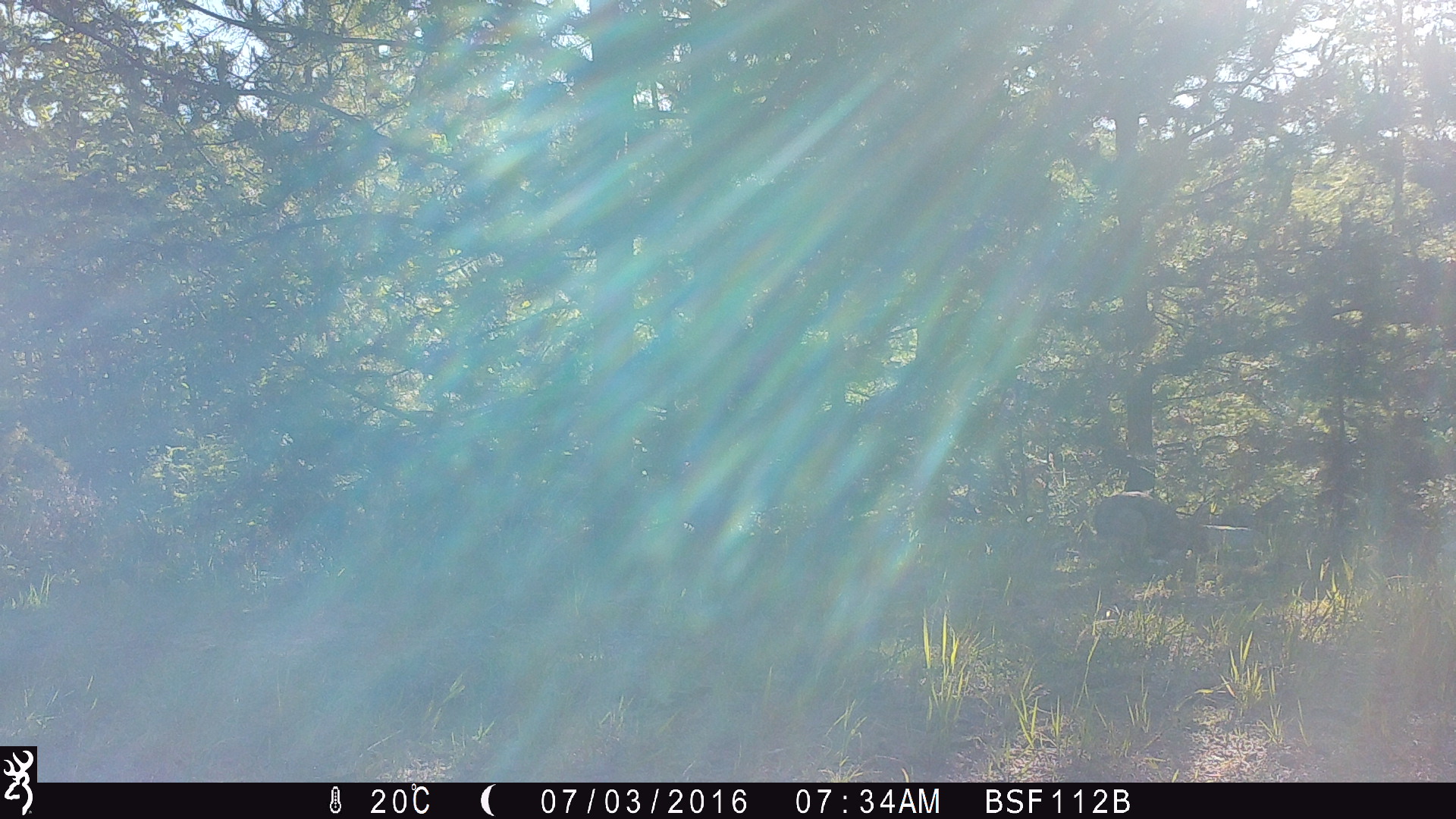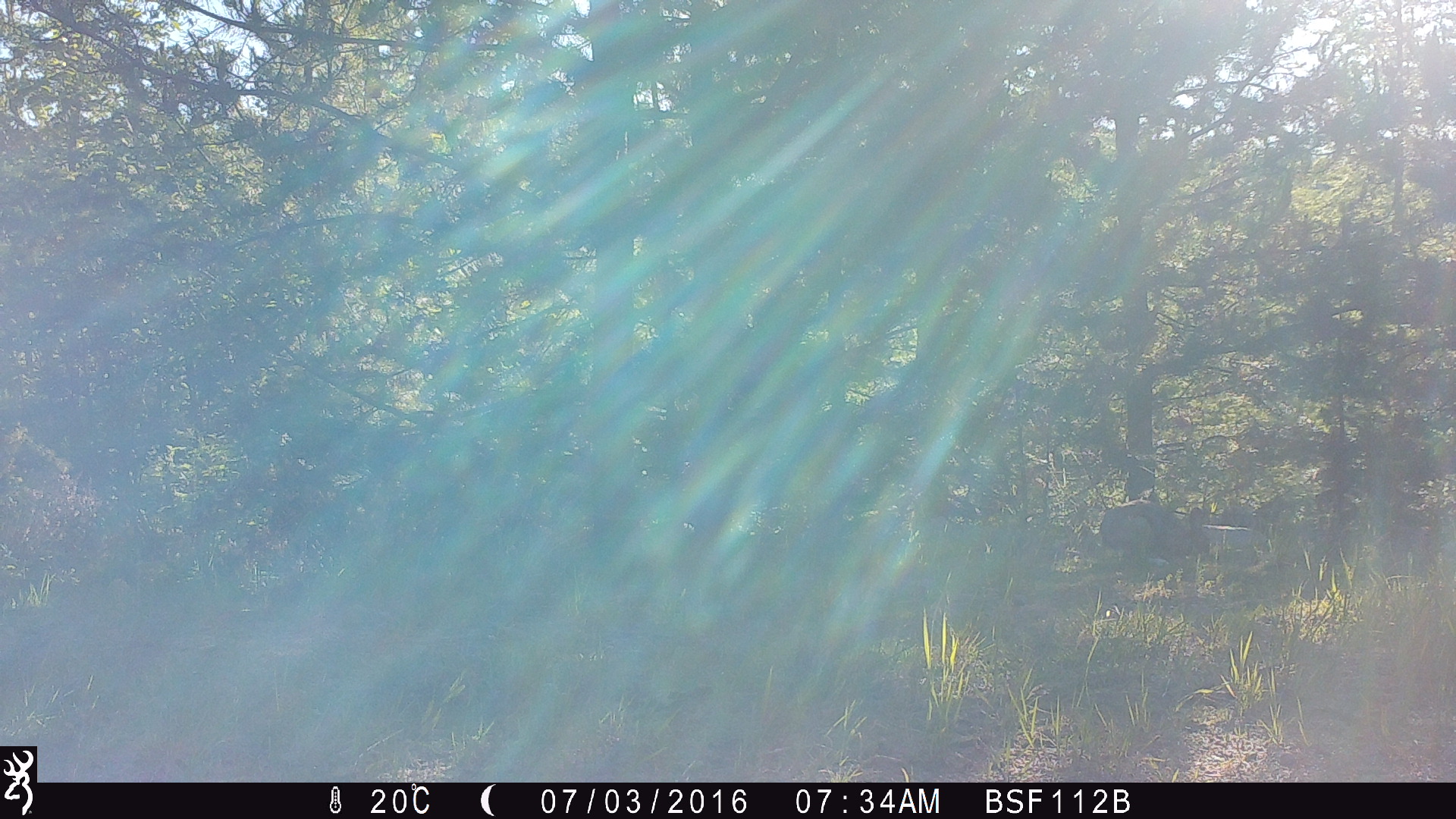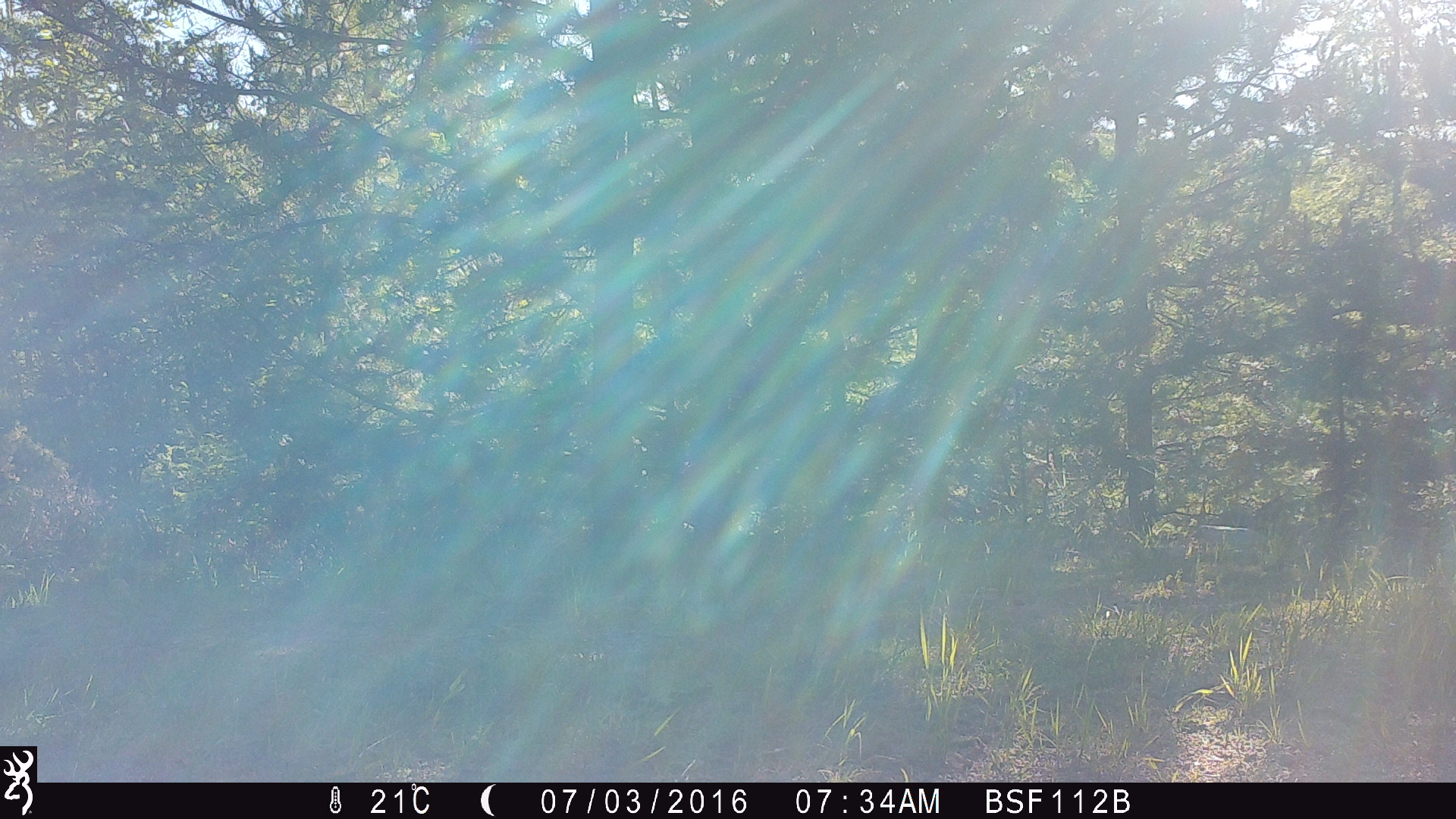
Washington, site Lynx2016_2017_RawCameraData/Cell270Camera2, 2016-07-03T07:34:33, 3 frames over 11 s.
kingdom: Animalia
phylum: Chordata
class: Mammalia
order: Lagomorpha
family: Leporidae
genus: Lepus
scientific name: Lepus americanus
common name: snowshoe hare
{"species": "Lepus americanus (snowshoe hare)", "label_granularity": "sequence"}